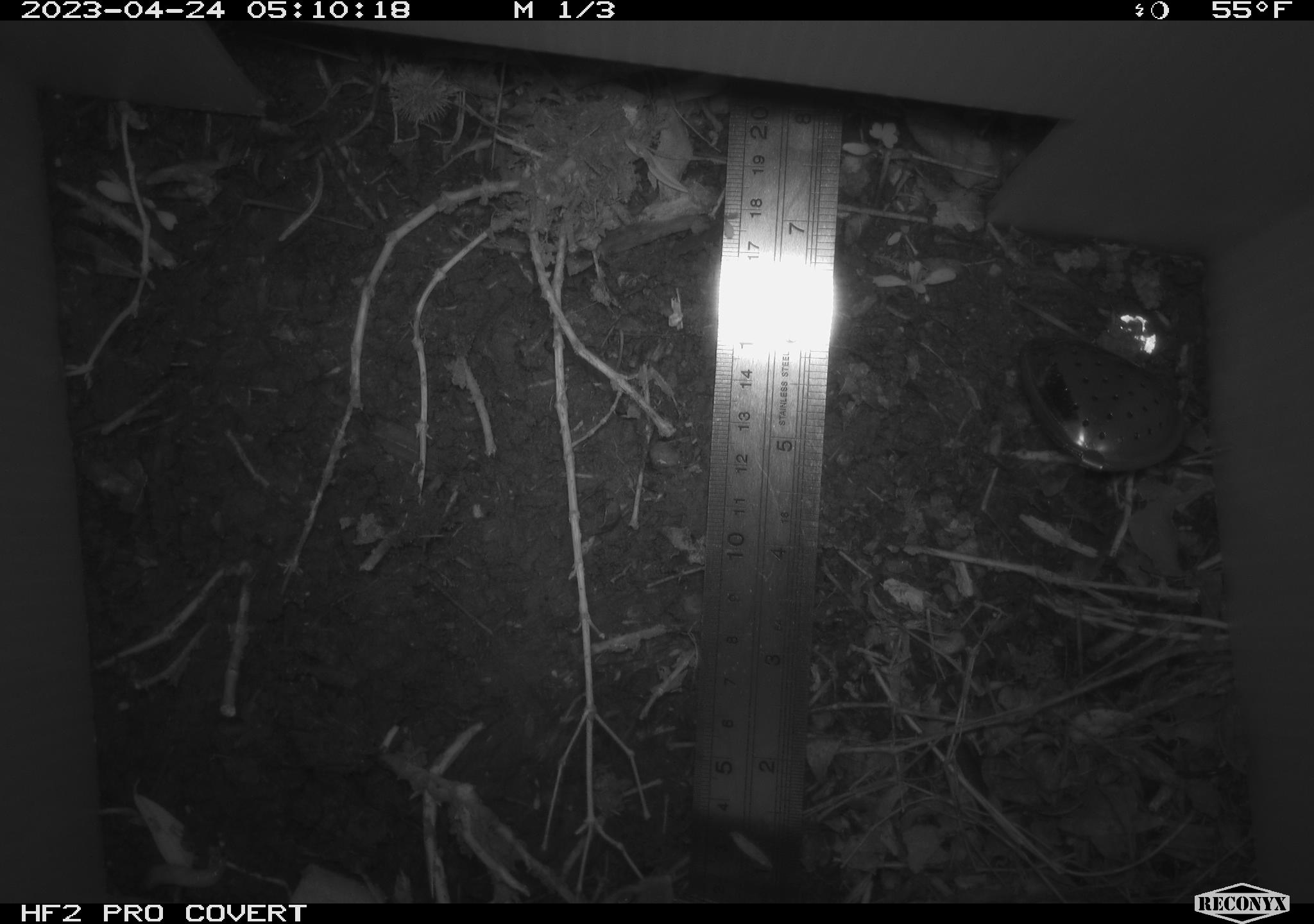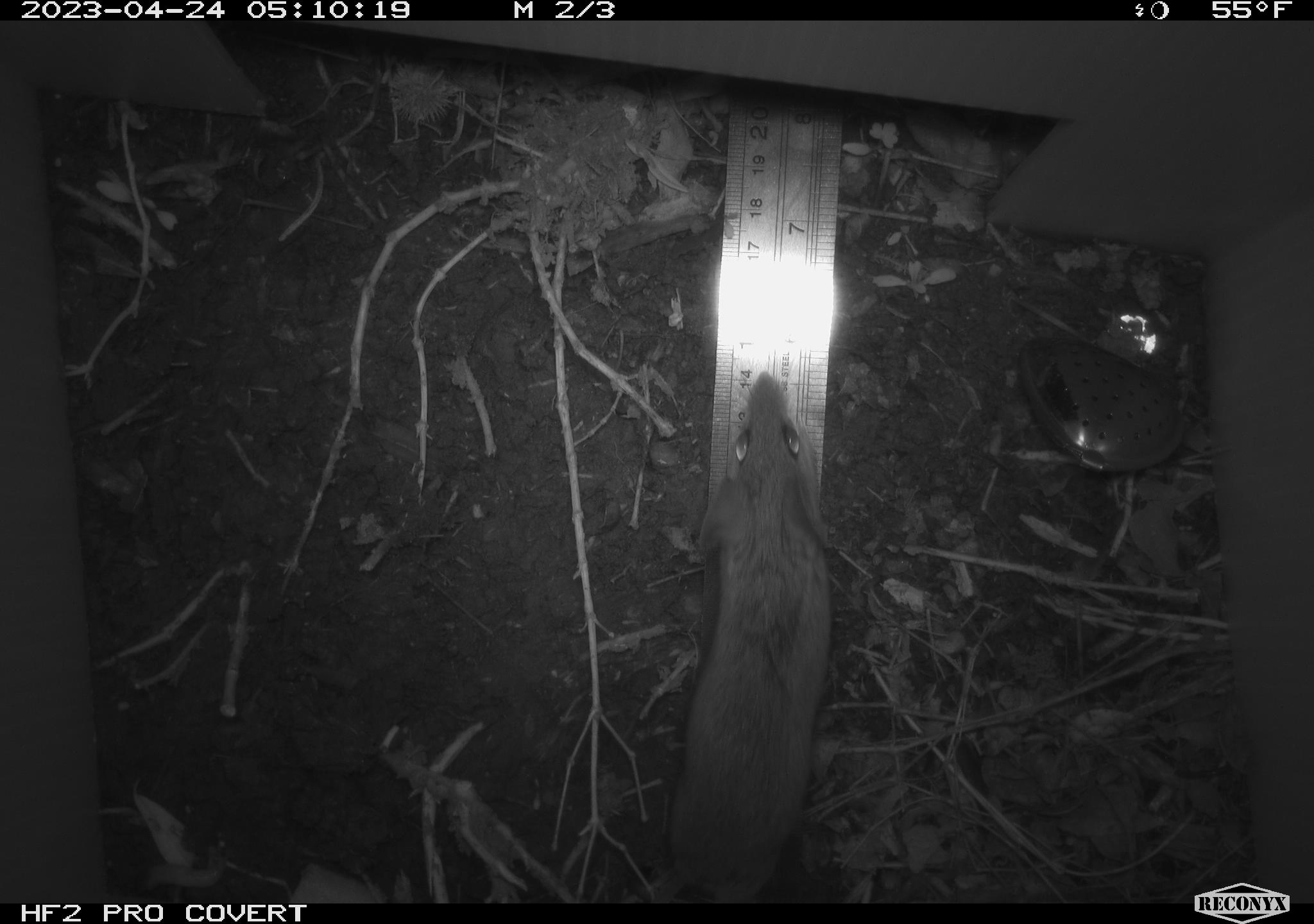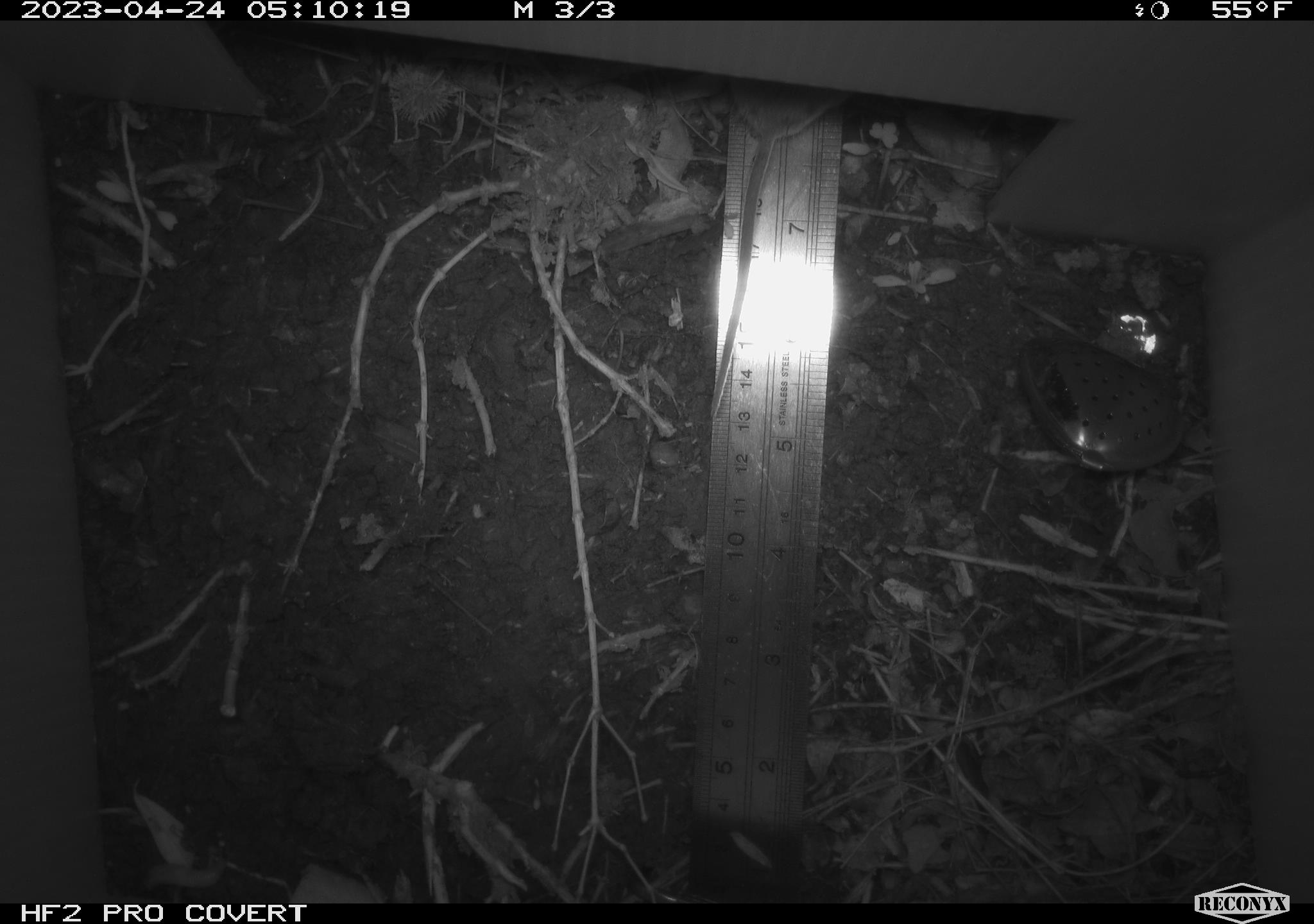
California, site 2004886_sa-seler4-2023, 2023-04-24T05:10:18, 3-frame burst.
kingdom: Animalia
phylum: Chordata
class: Mammalia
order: Rodentia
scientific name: Rodentia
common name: mouse species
Mouse species (Rodentia).